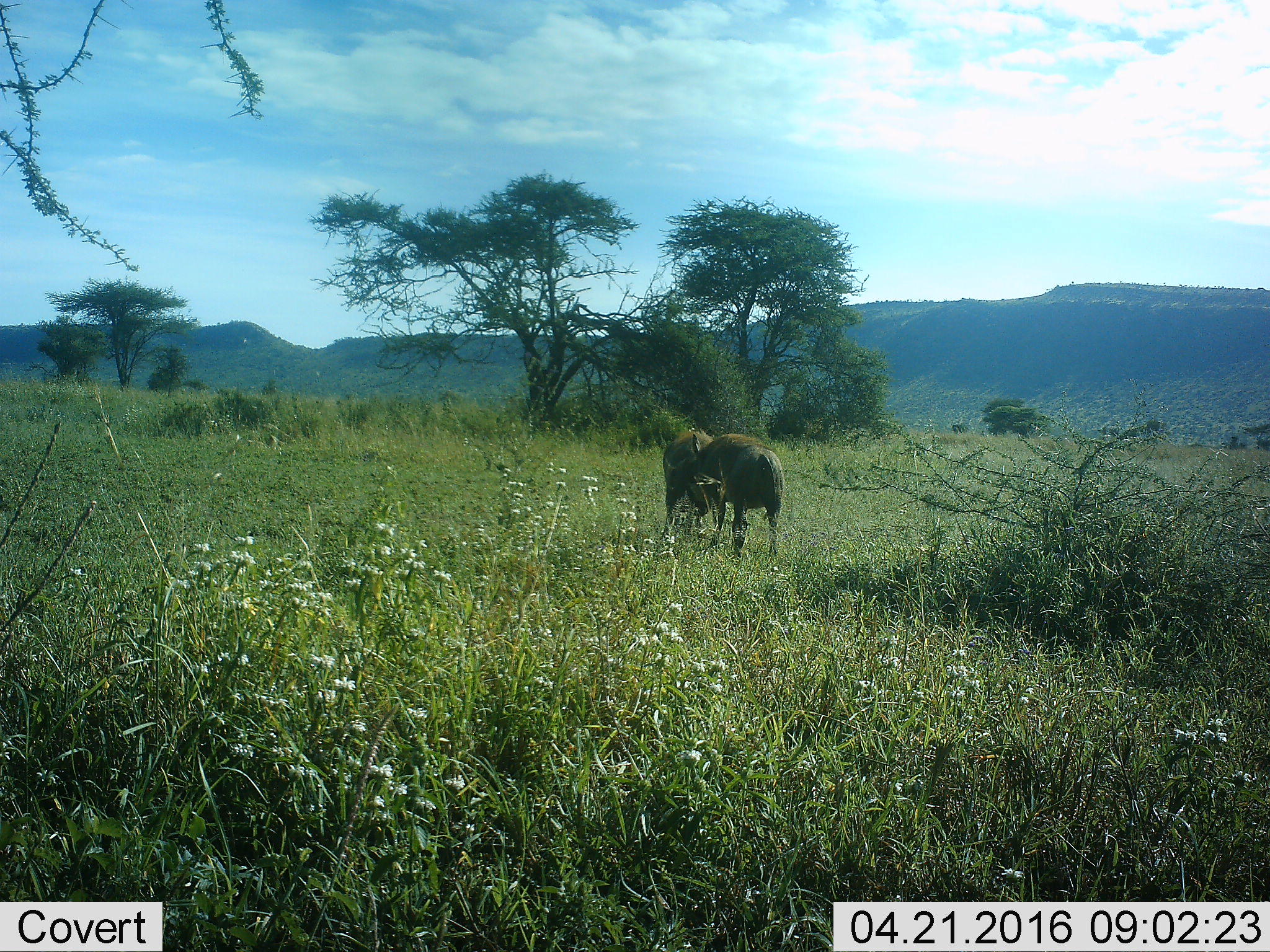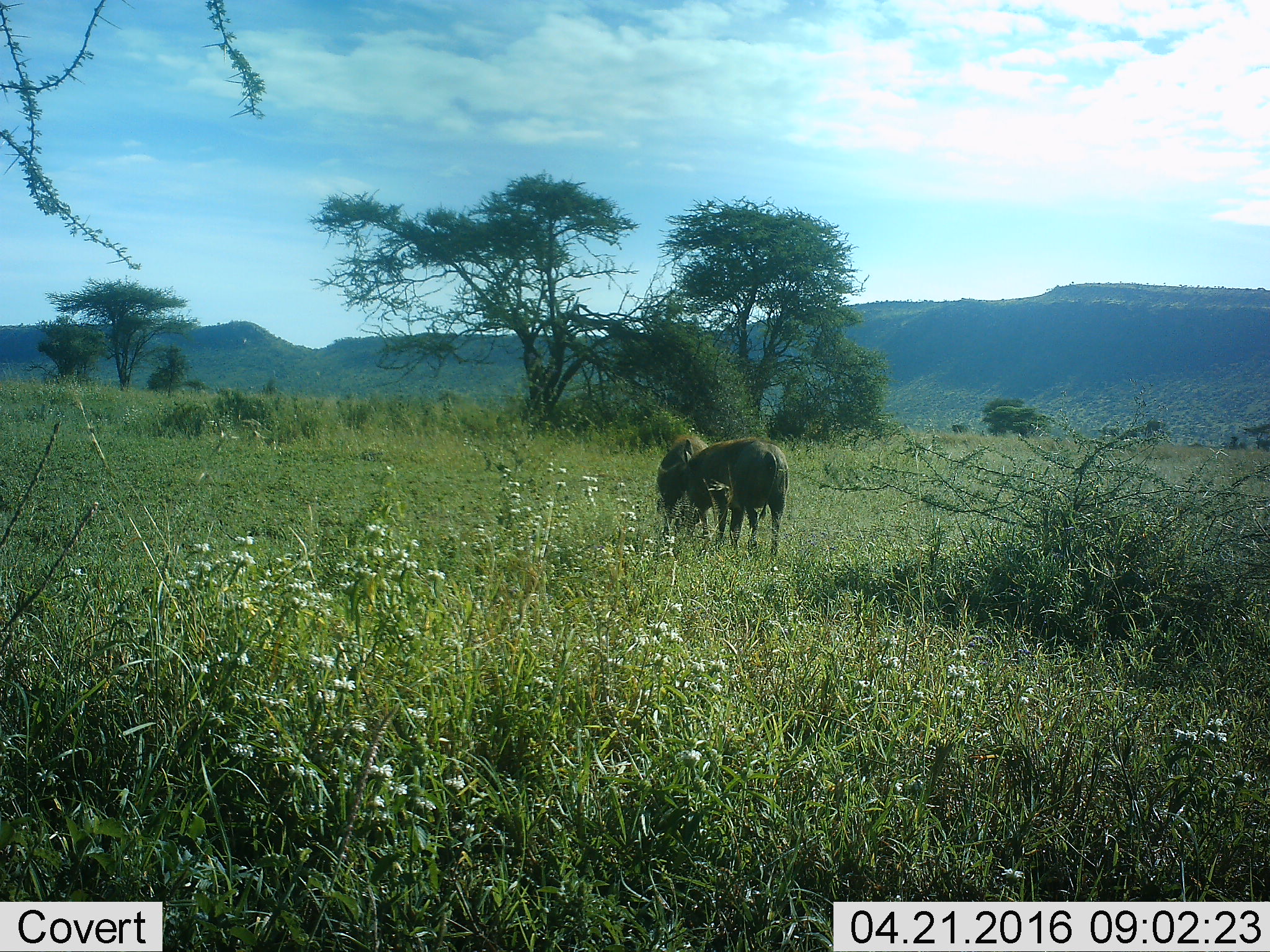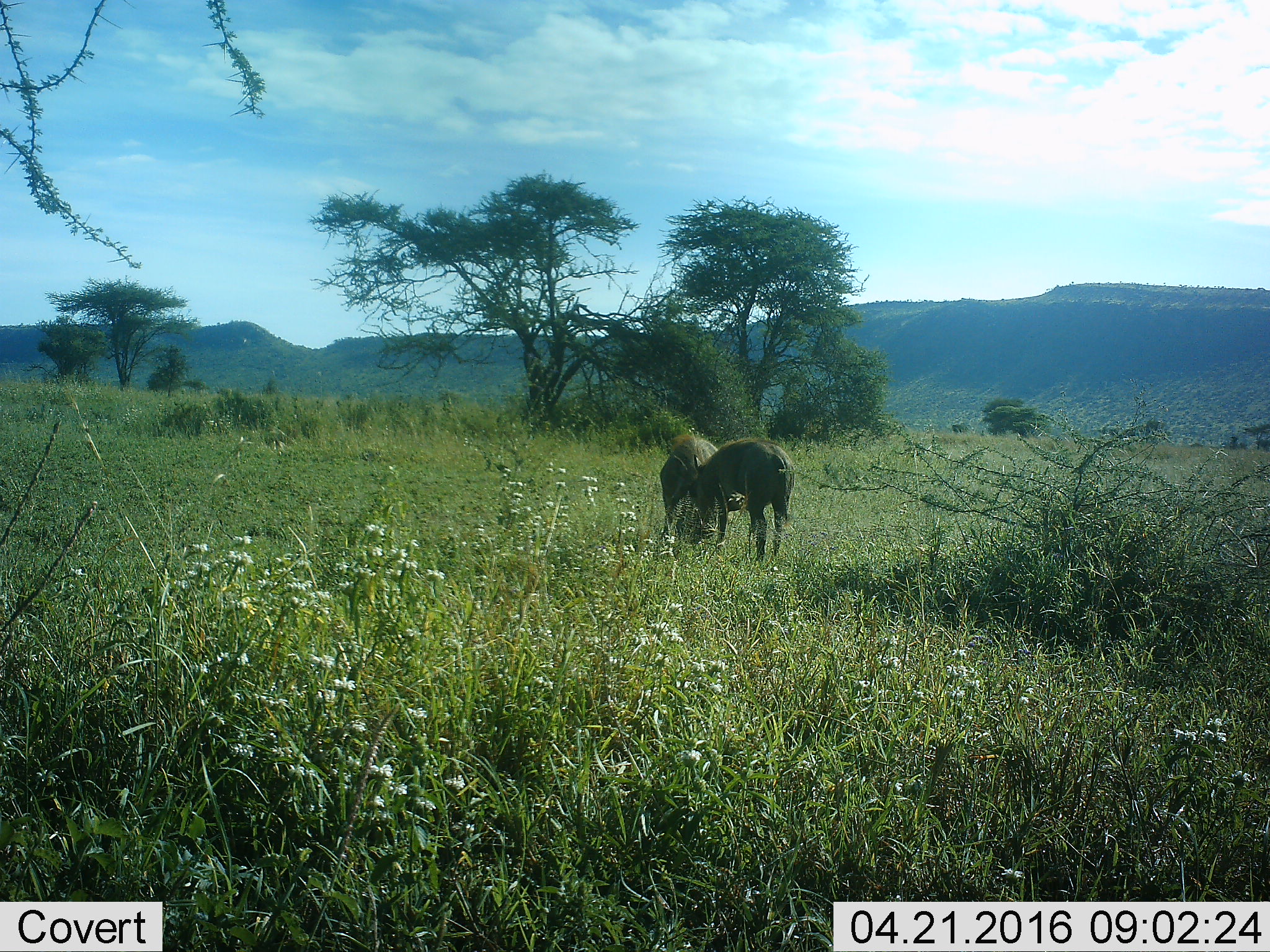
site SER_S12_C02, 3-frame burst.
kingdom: Animalia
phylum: Chordata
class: Mammalia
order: Artiodactyla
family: Suidae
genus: Phacochoerus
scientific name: Phacochoerus africanus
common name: warthog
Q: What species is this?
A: Warthog (Phacochoerus africanus).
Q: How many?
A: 2.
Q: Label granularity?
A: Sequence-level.